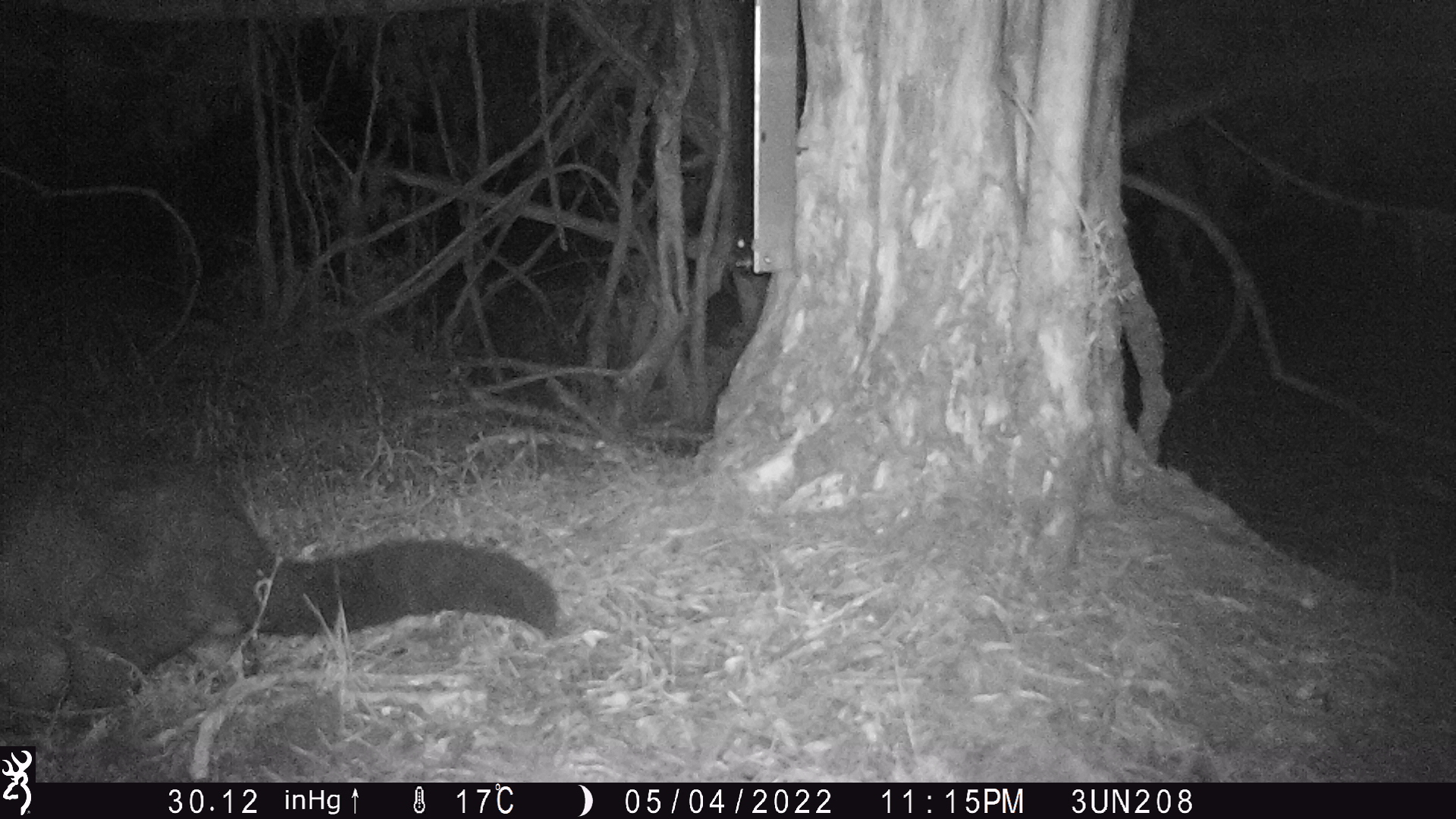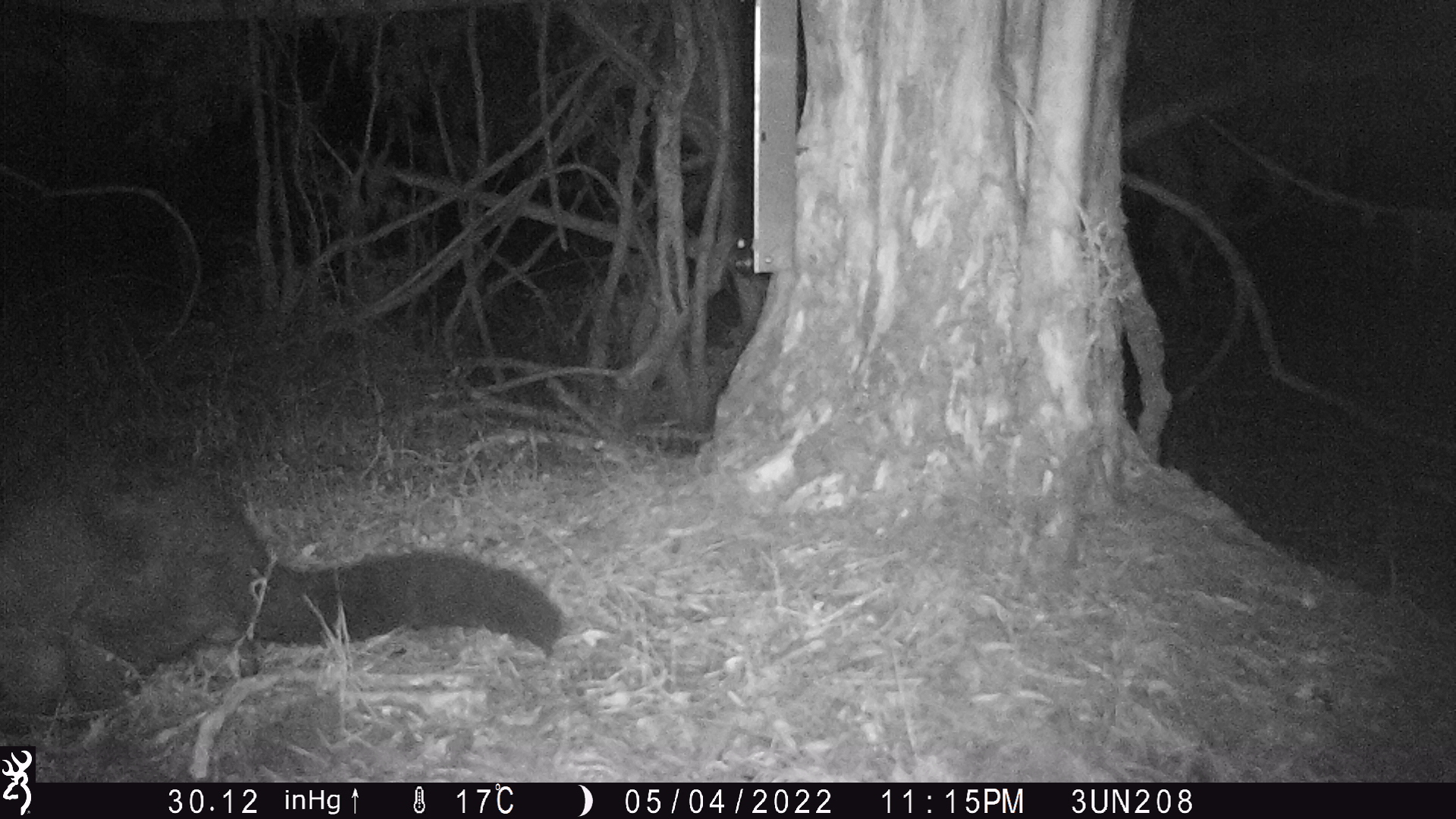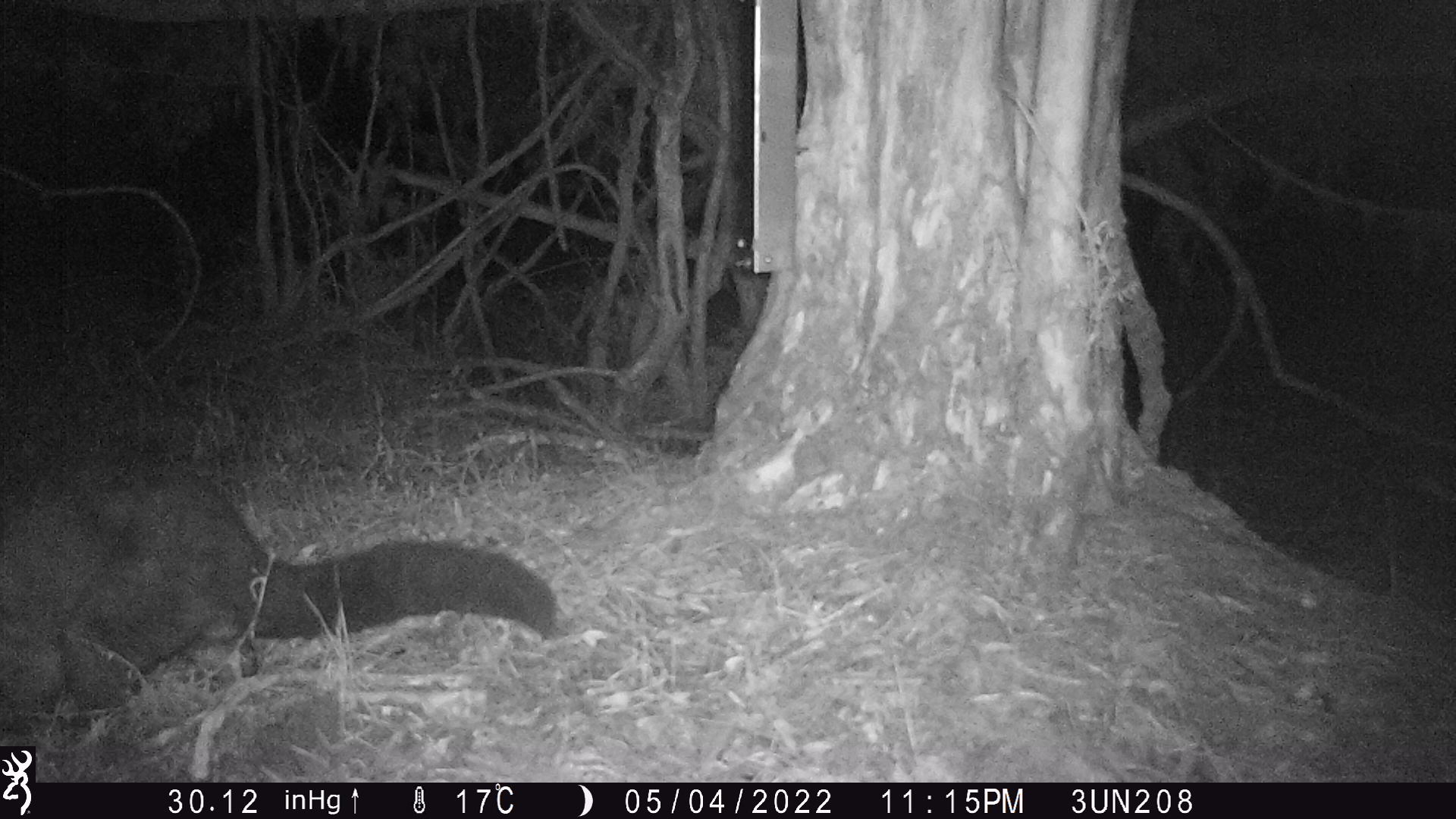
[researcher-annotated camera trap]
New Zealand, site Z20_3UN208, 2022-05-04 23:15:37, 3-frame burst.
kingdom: Animalia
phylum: Chordata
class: Mammalia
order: Diprotodontia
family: Phalangeridae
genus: Trichosurus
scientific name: Trichosurus vulpecula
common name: common brushtail possum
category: possum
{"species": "possum (common brushtail possum) (Trichosurus vulpecula)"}